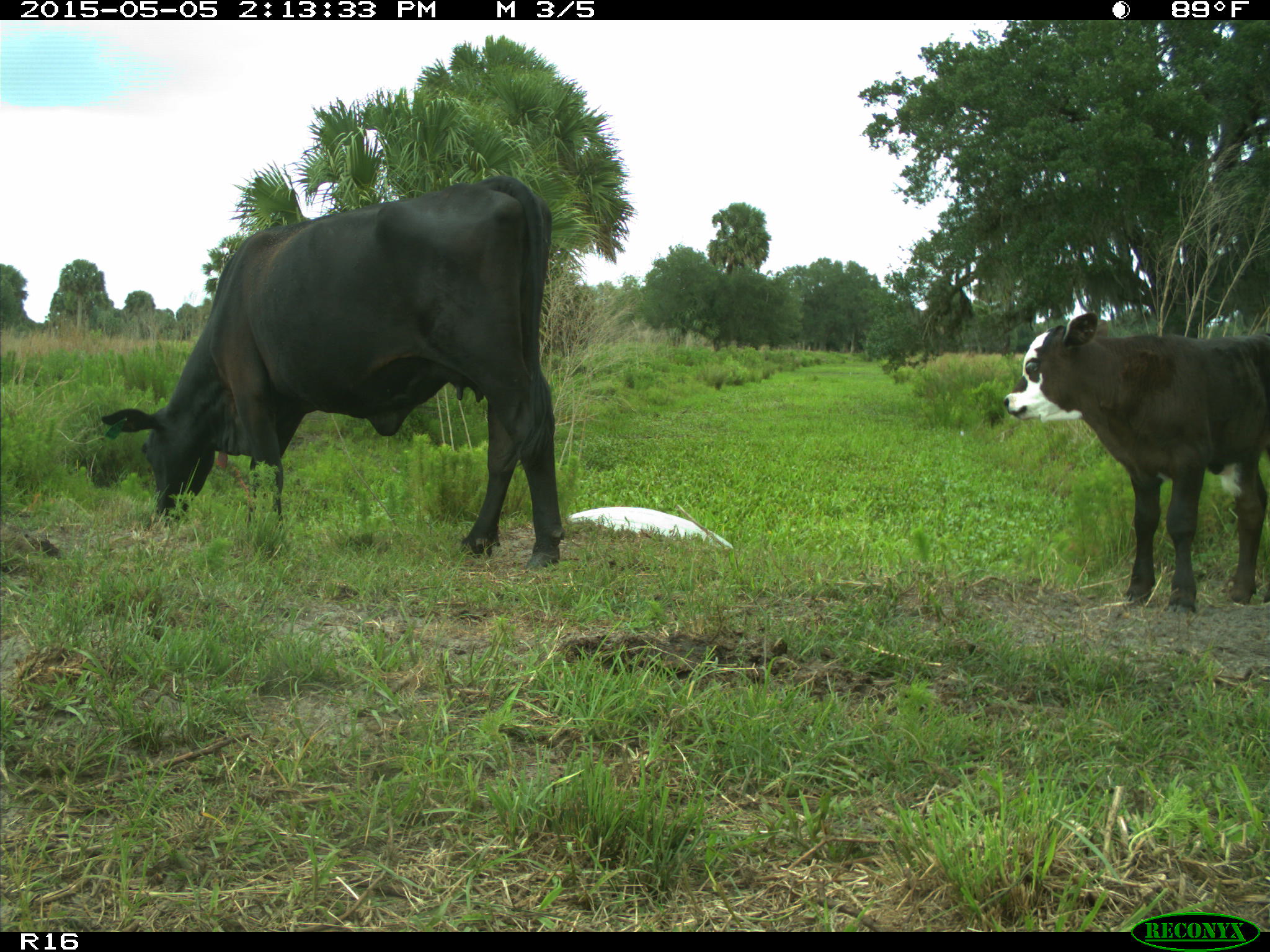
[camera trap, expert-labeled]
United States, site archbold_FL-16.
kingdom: Animalia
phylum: Chordata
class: Mammalia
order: Artiodactyla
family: Bovidae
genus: Bos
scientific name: Bos taurus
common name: domestic cow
Bos taurus (domestic cow).